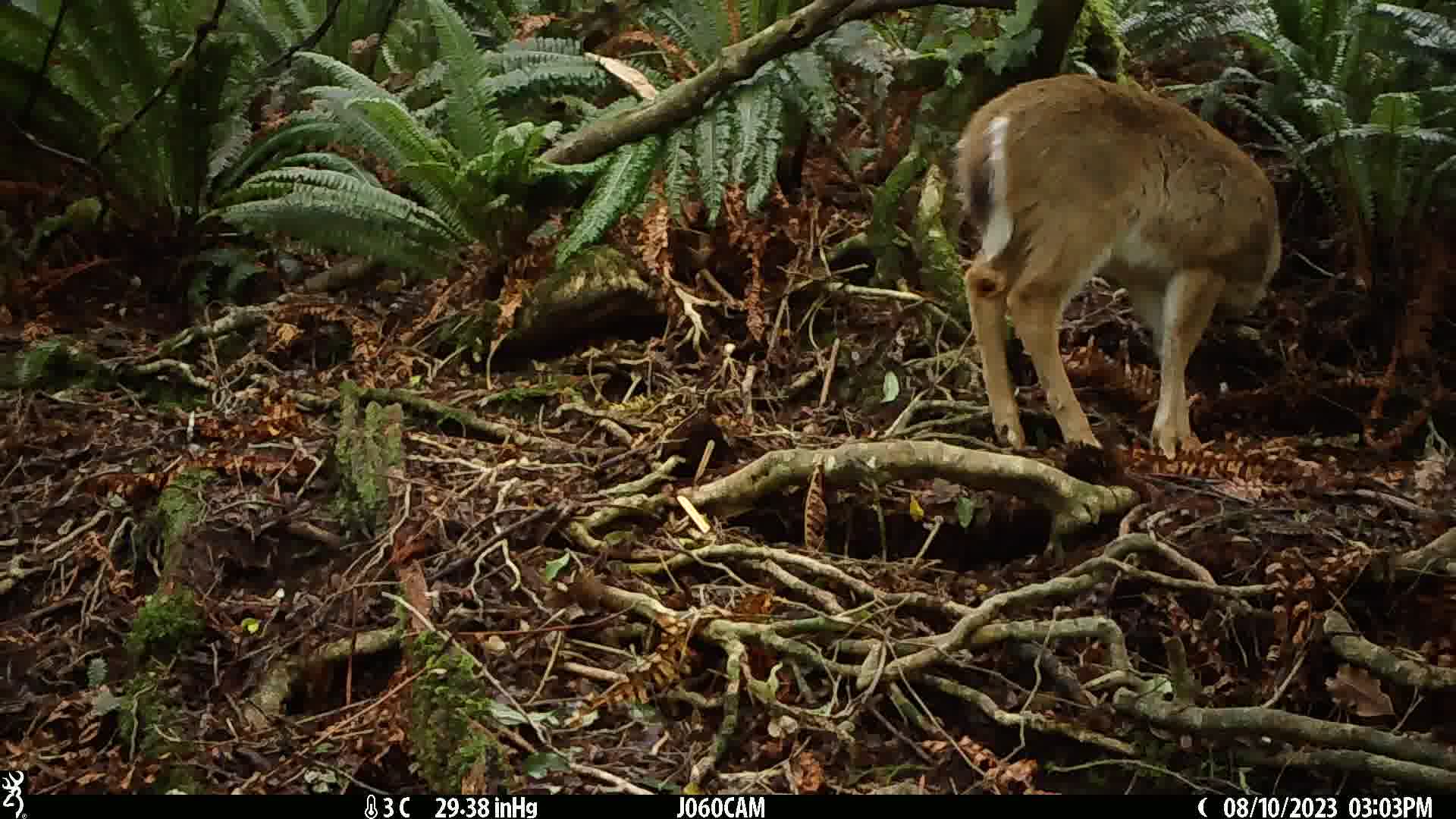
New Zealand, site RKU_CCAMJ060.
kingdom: Animalia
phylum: Chordata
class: Mammalia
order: Artiodactyla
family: Cervidae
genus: Odocoileus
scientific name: Odocoileus virginianus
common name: white-tailed deer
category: white tailed deer